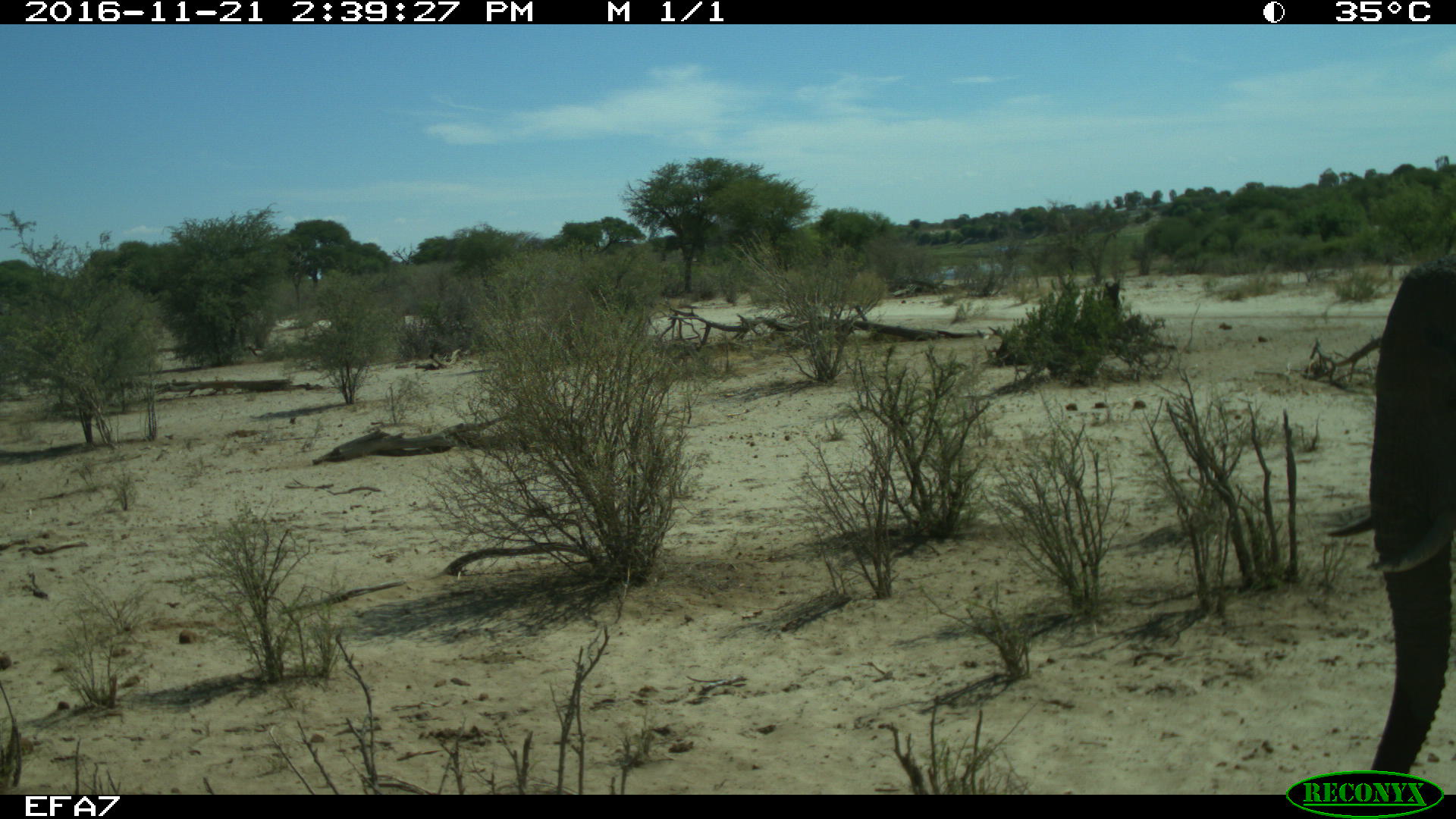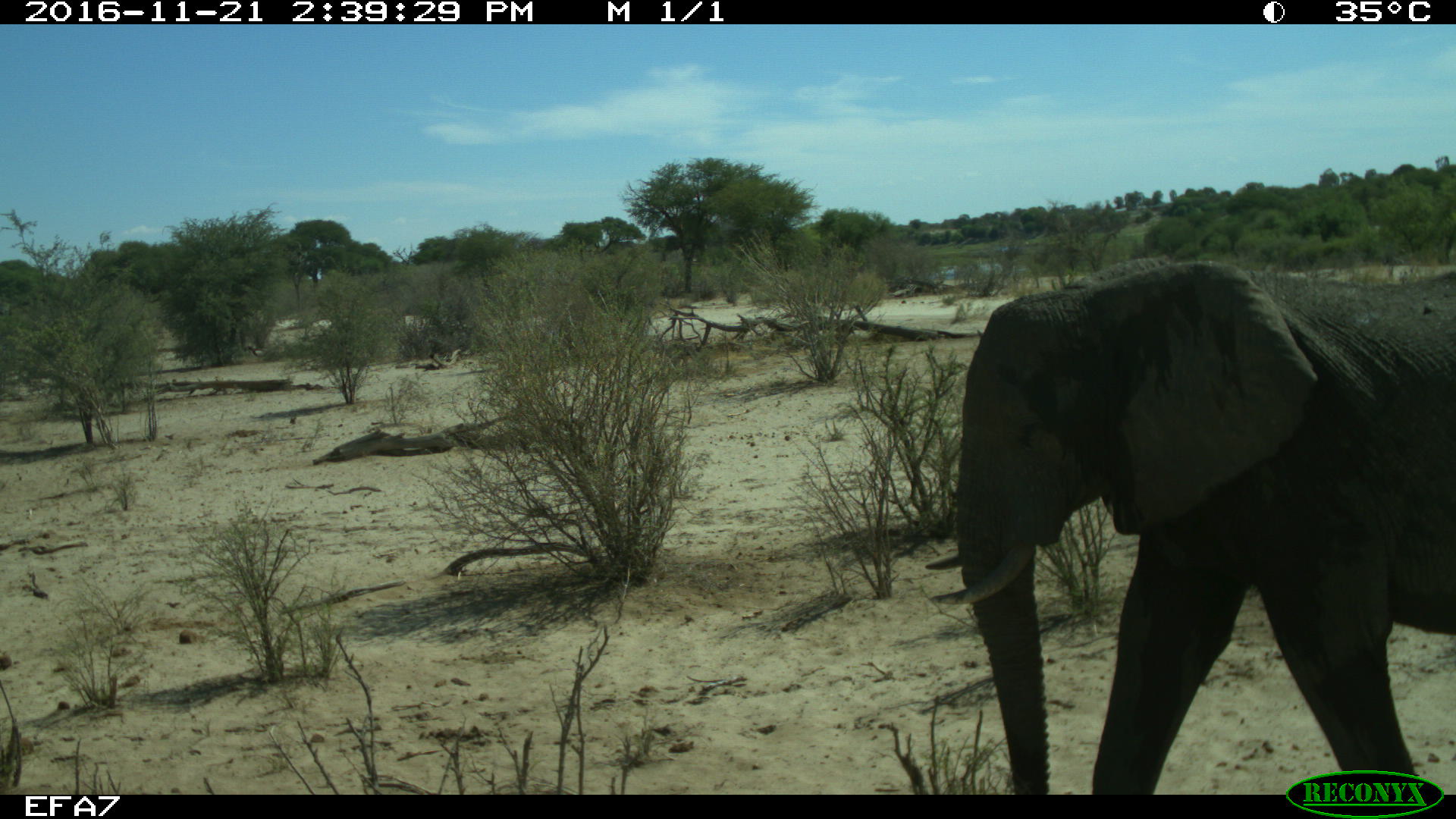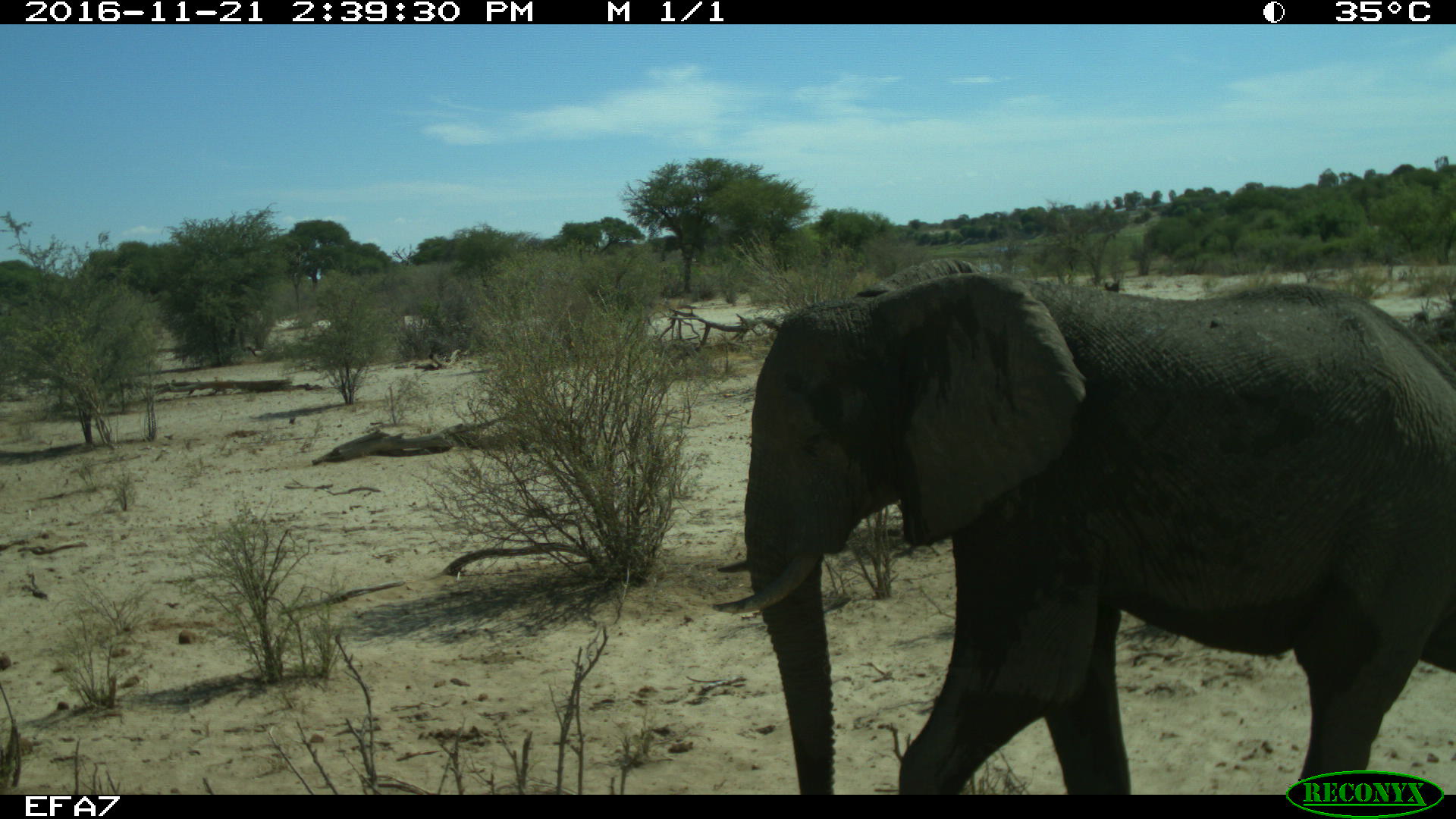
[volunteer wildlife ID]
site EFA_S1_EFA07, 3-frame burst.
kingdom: Animalia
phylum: Chordata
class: Mammalia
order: Proboscidea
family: Elephantidae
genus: Loxodonta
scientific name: Loxodonta africana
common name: african bush elephant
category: elephant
Elephant (african bush elephant) (Loxodonta africana), count 1. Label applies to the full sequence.